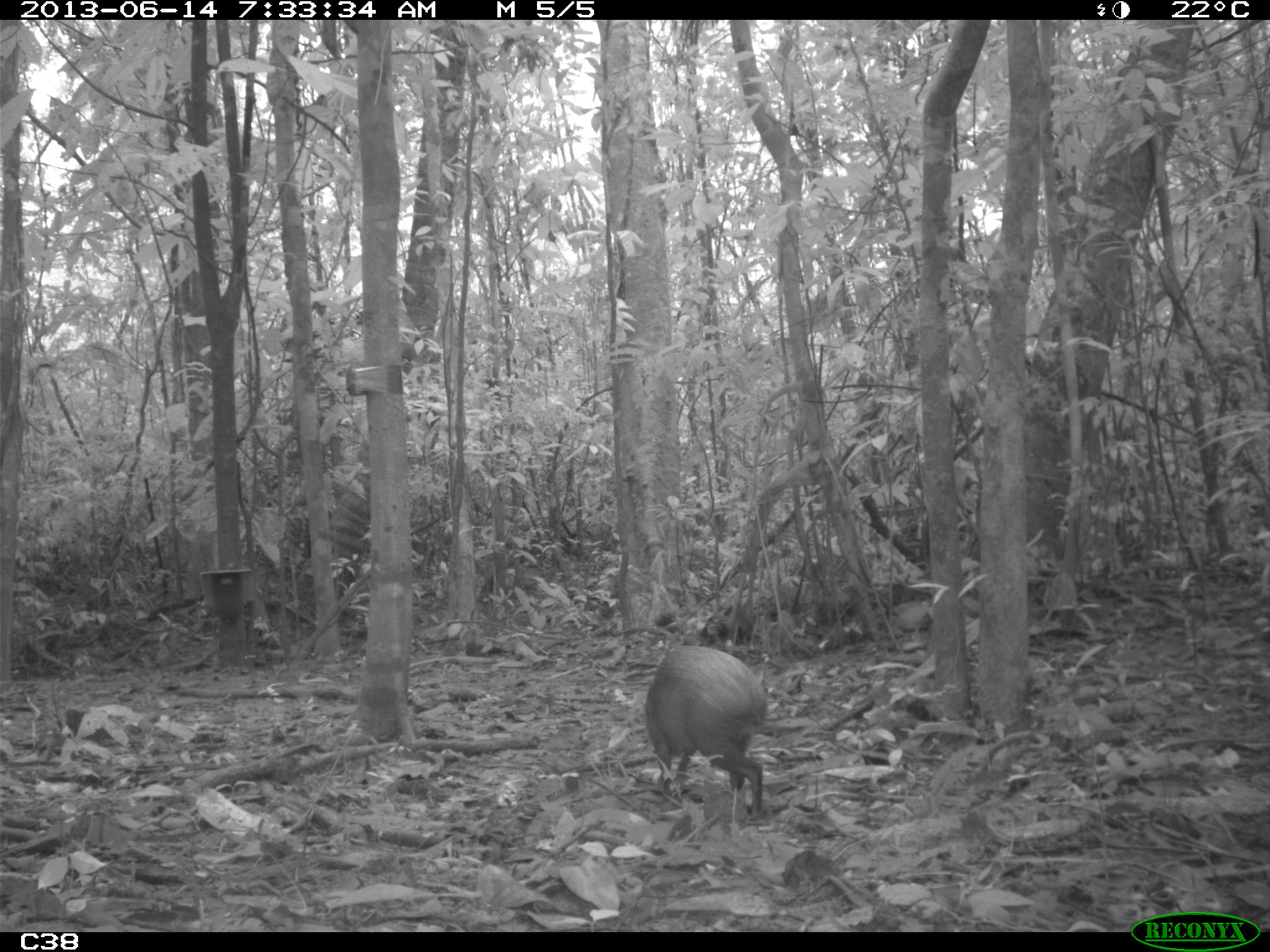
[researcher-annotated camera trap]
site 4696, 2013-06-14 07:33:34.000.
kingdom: Animalia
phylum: Chordata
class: Mammalia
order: Rodentia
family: Dasyproctidae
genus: Dasyprocta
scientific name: Dasyprocta leporina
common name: red-rumped agouti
Dasyprocta leporina (red-rumped agouti), count 1, age adult.